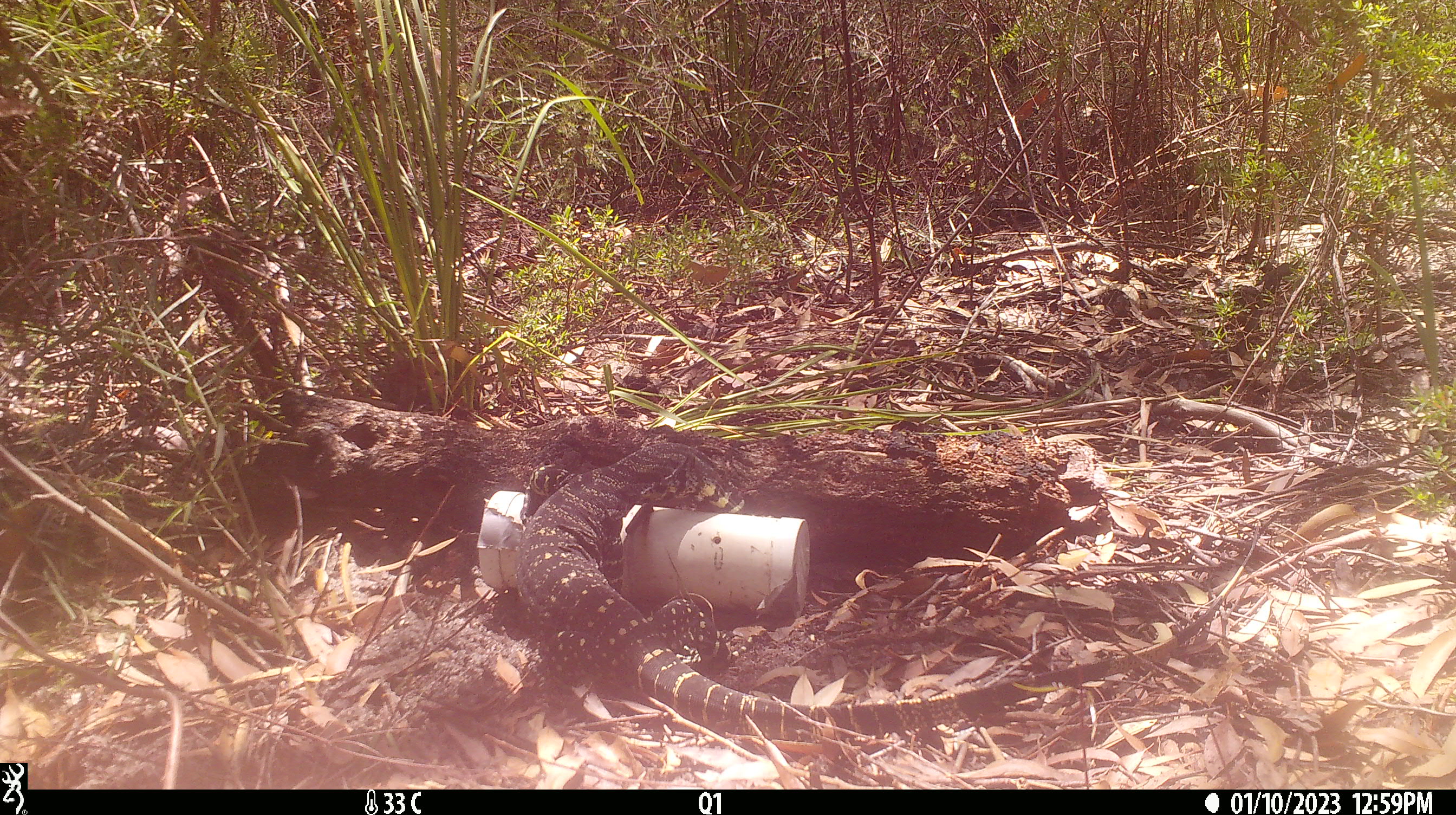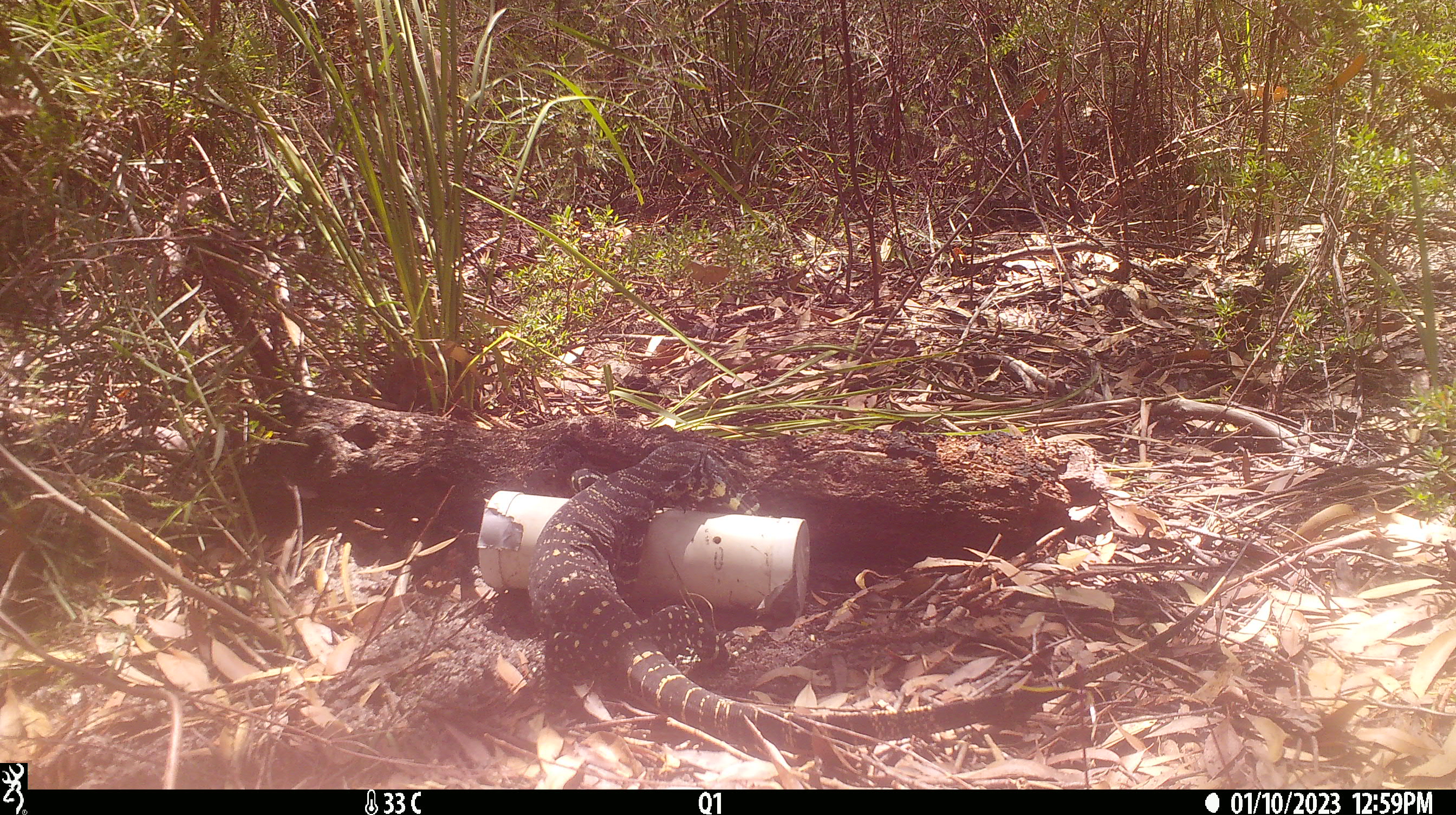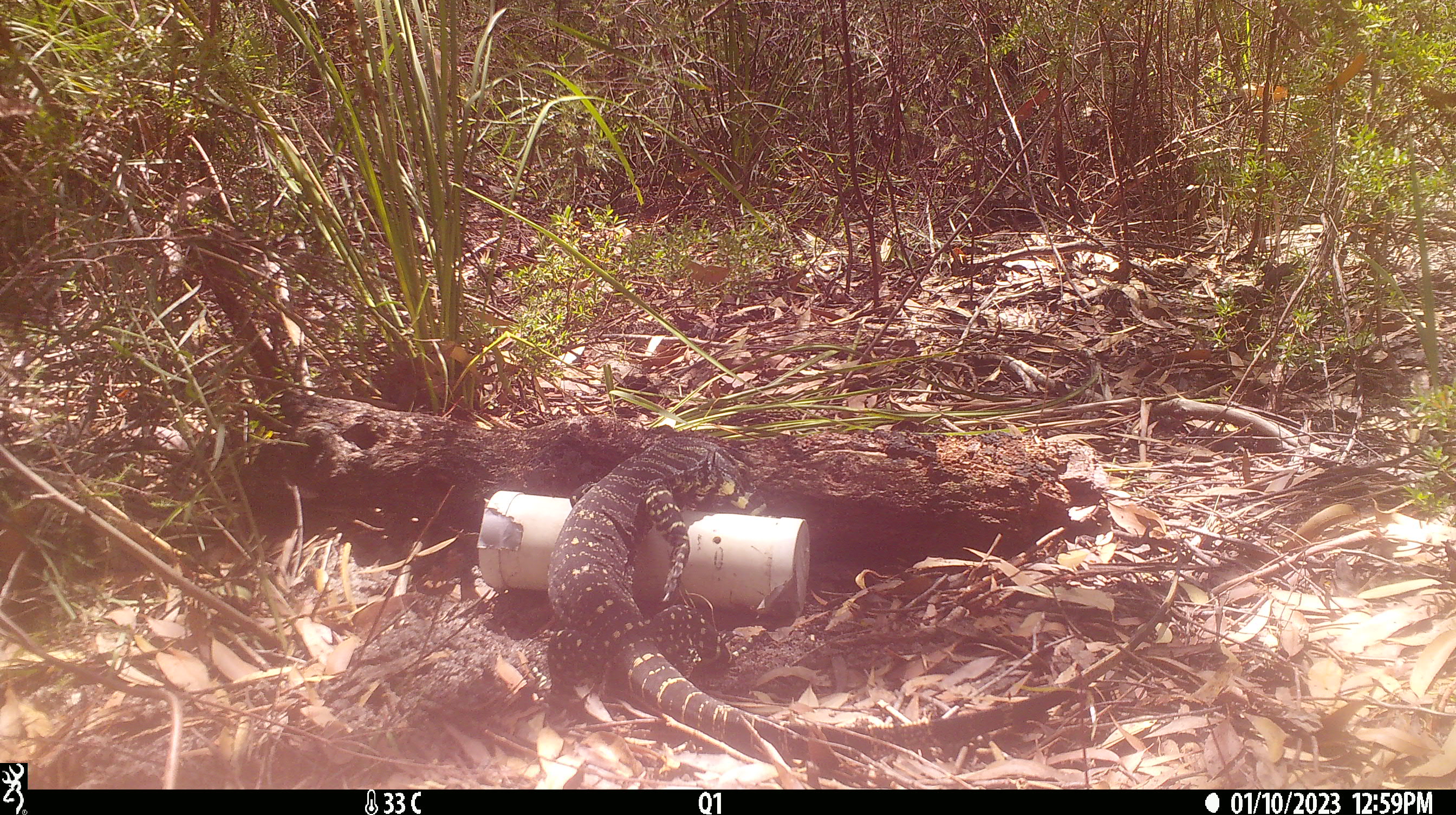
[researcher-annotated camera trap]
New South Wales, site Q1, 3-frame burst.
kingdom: Animalia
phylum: Chordata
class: Reptilia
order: Squamata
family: Varanidae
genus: Varanus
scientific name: Varanus varius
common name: lace monitor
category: goanna